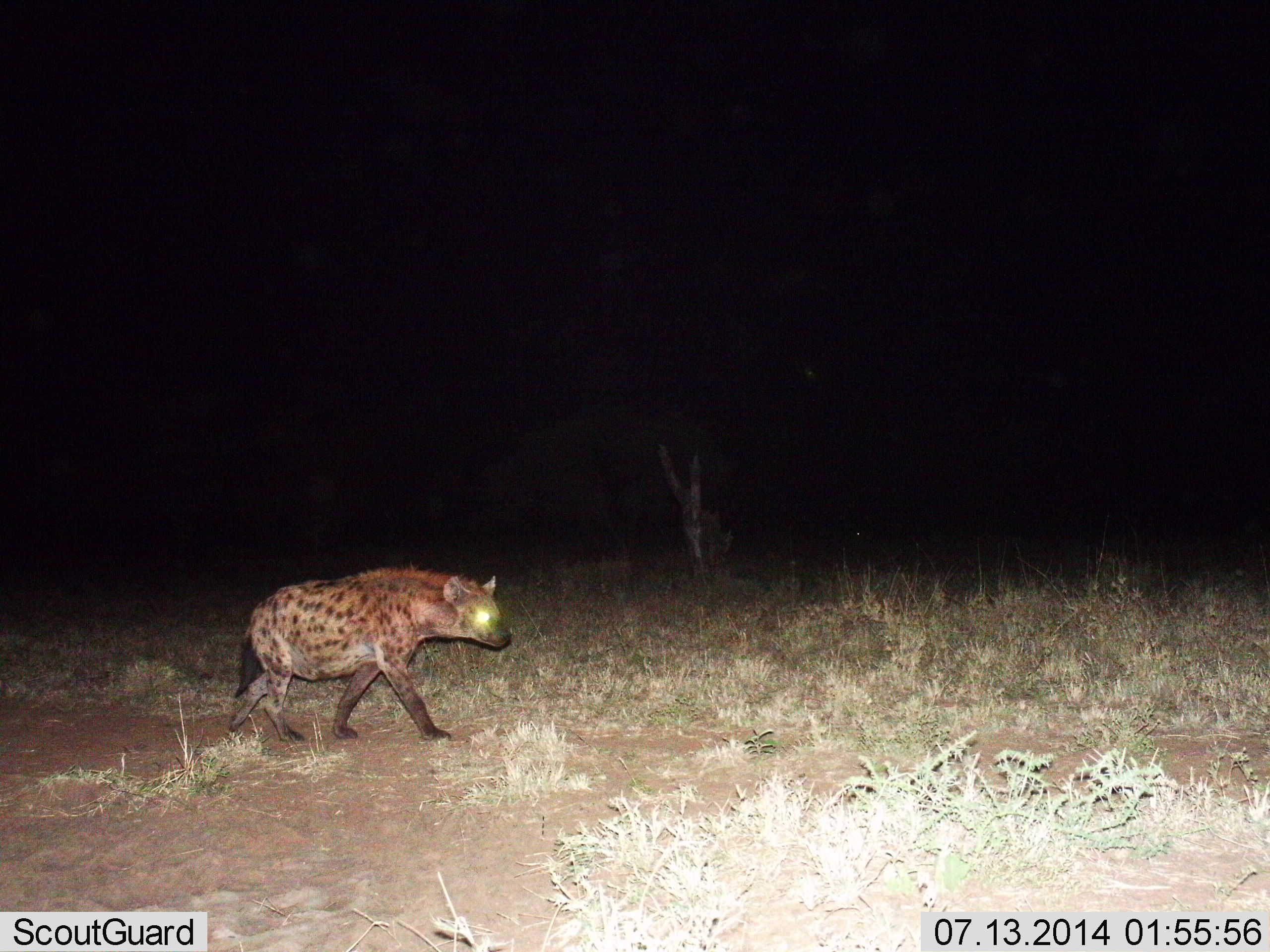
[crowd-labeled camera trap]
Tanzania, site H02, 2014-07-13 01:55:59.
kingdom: Animalia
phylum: Chordata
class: Mammalia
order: Carnivora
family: Hyaenidae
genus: Crocuta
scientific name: Crocuta crocuta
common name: spotted hyena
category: hyenaspotted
Hyenaspotted (spotted hyena) (Crocuta crocuta), count 1. Behavior (volunteer vote fractions): standing 0%, resting 0%, moving 100%, interacting 0%. Young present (vote fraction): 0%. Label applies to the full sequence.